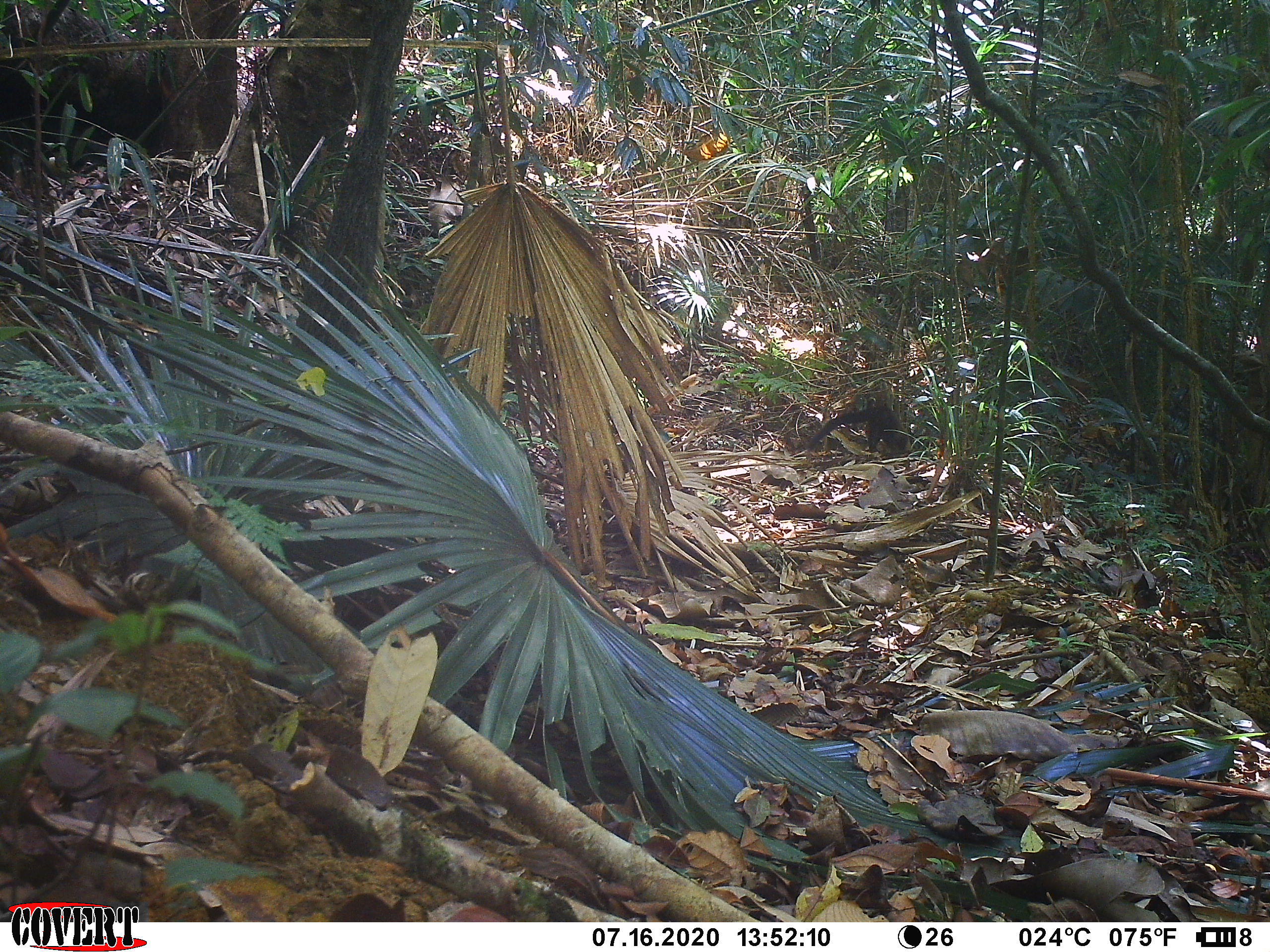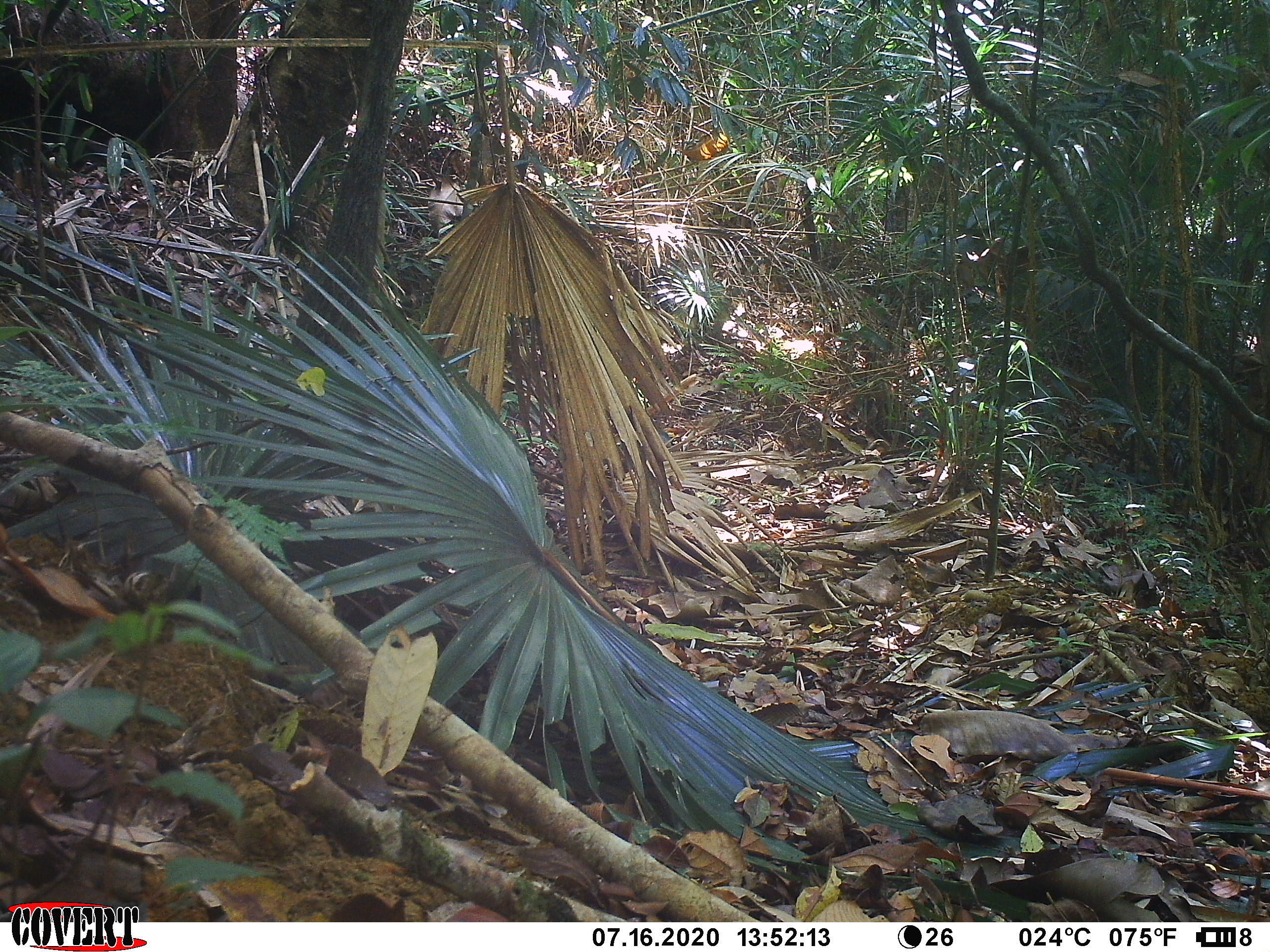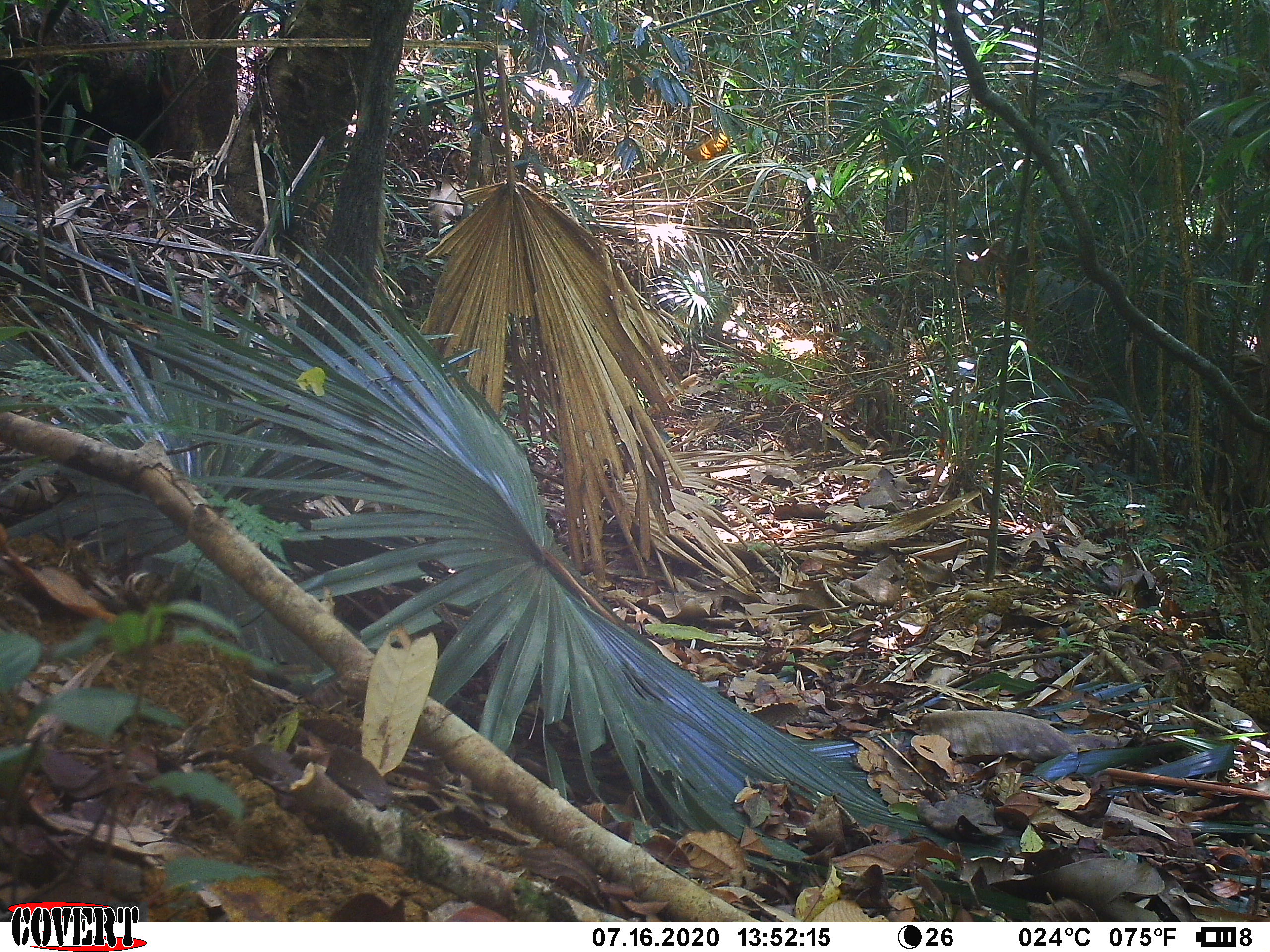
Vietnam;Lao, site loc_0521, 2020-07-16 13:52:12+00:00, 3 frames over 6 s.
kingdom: Animalia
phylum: Chordata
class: Mammalia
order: Carnivora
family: Mustelidae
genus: Martes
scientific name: Martes flavigula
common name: yellow-throated marten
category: yellow throated marten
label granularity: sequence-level